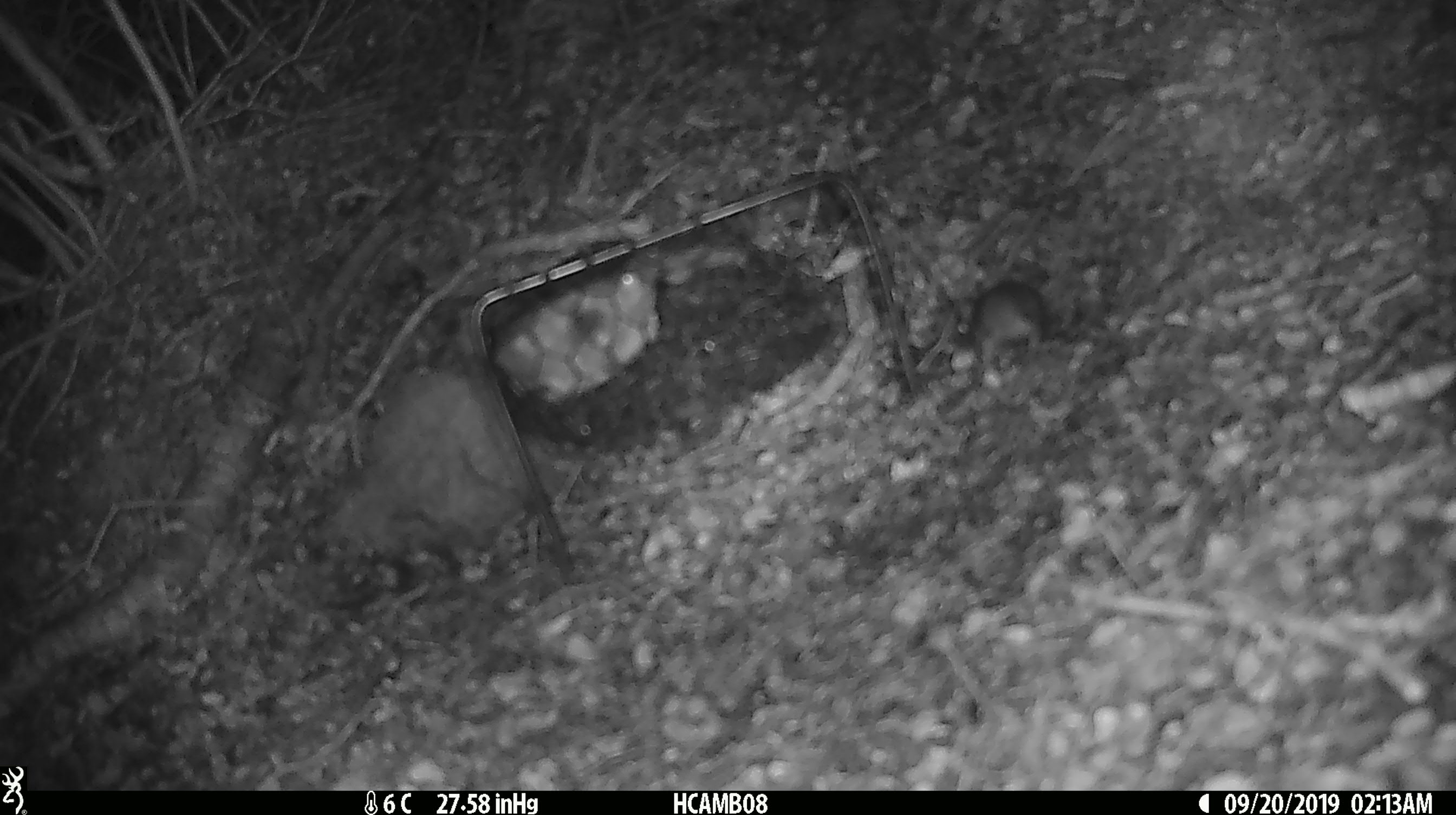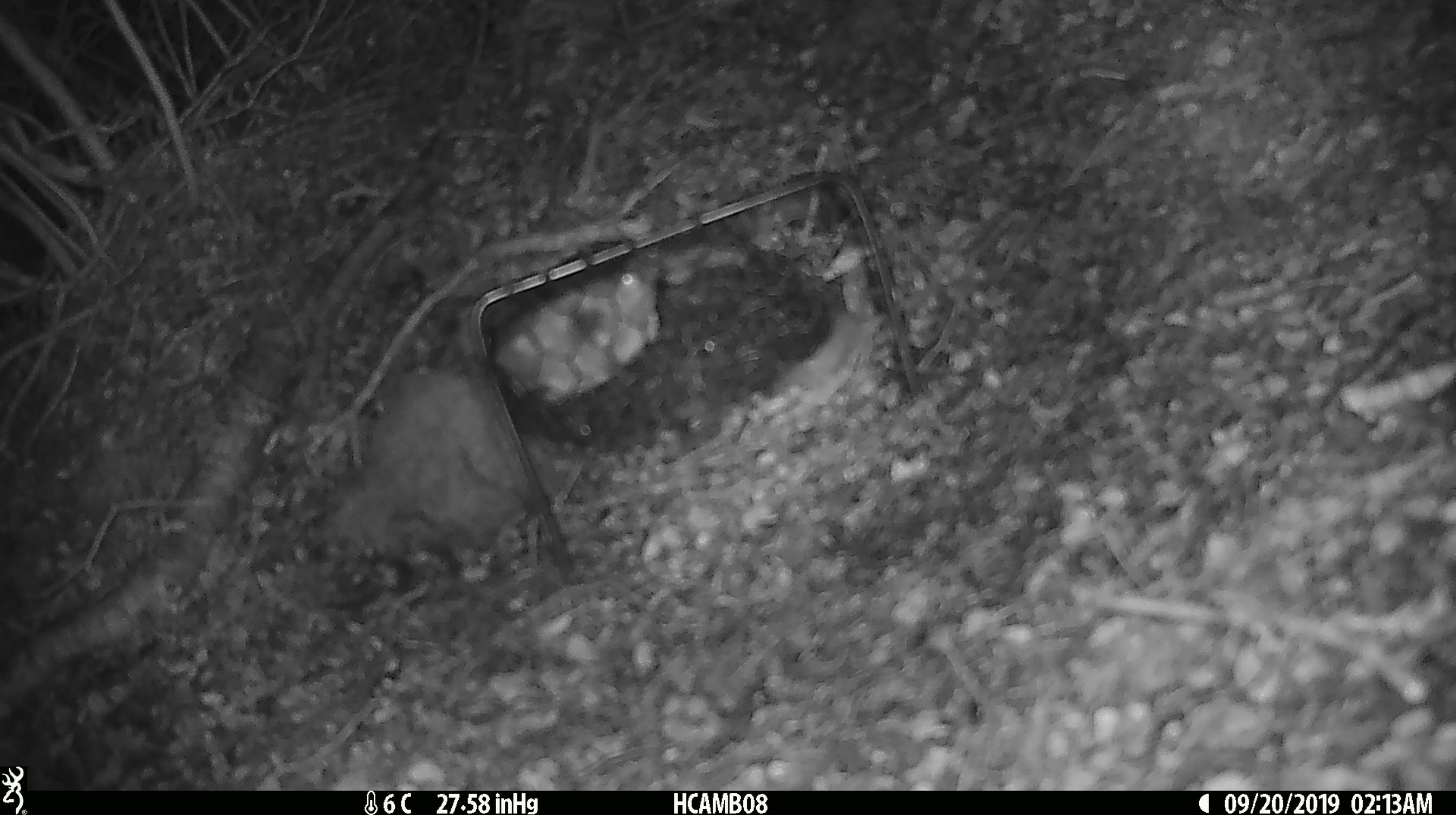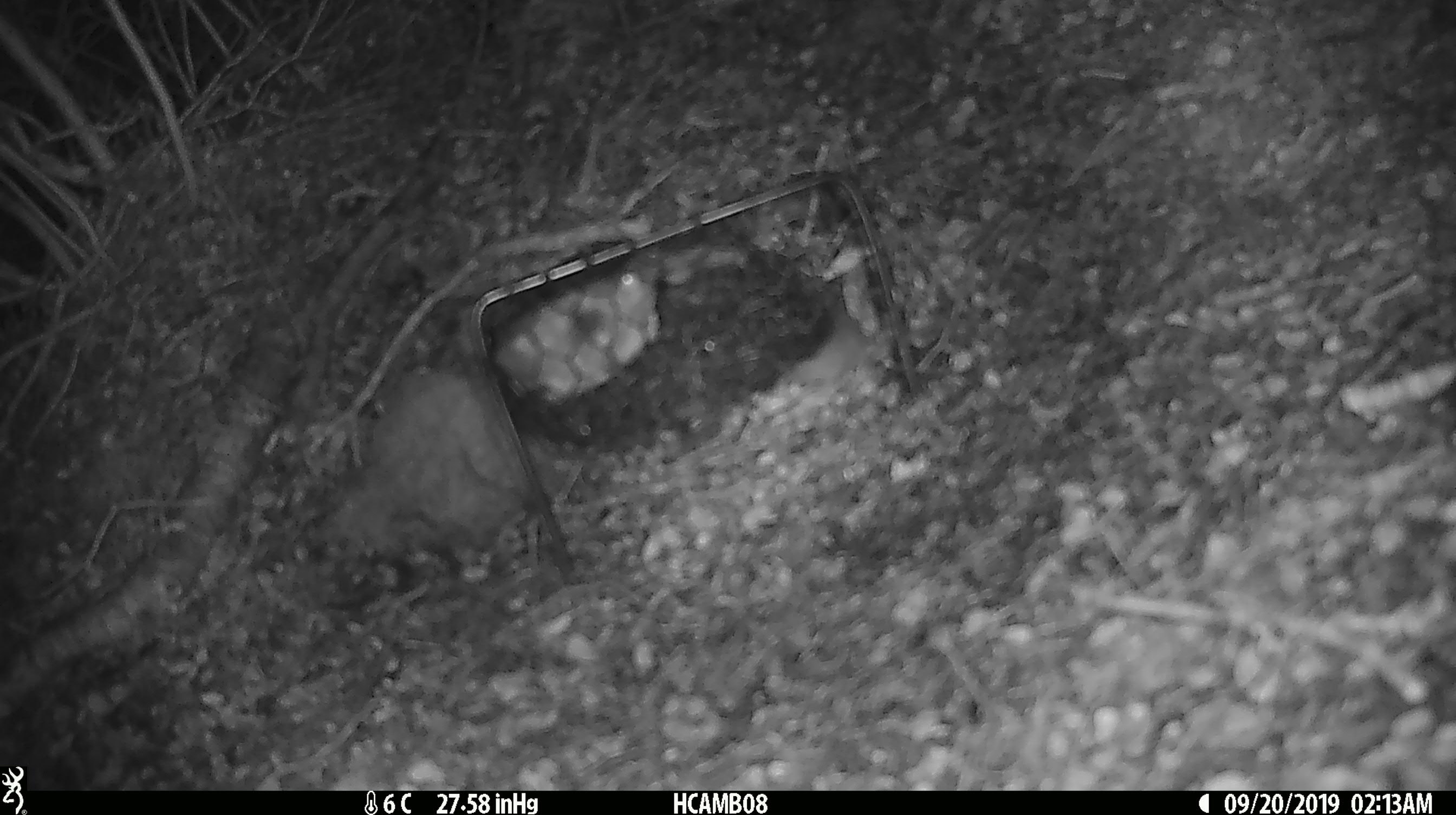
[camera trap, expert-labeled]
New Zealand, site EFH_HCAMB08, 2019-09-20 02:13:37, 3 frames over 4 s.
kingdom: Animalia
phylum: Chordata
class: Mammalia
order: Rodentia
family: Muridae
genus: Mus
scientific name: Mus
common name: mouse